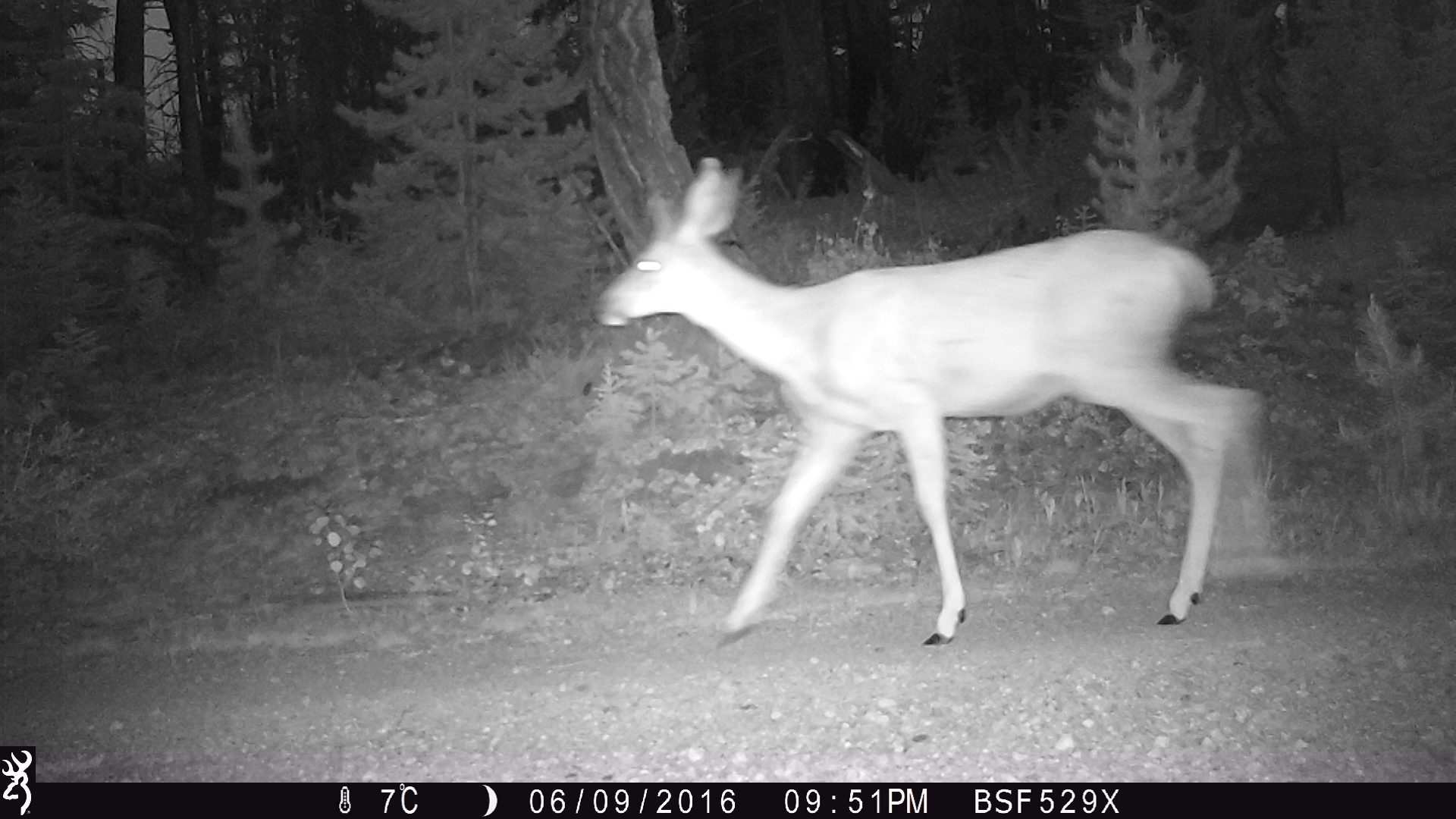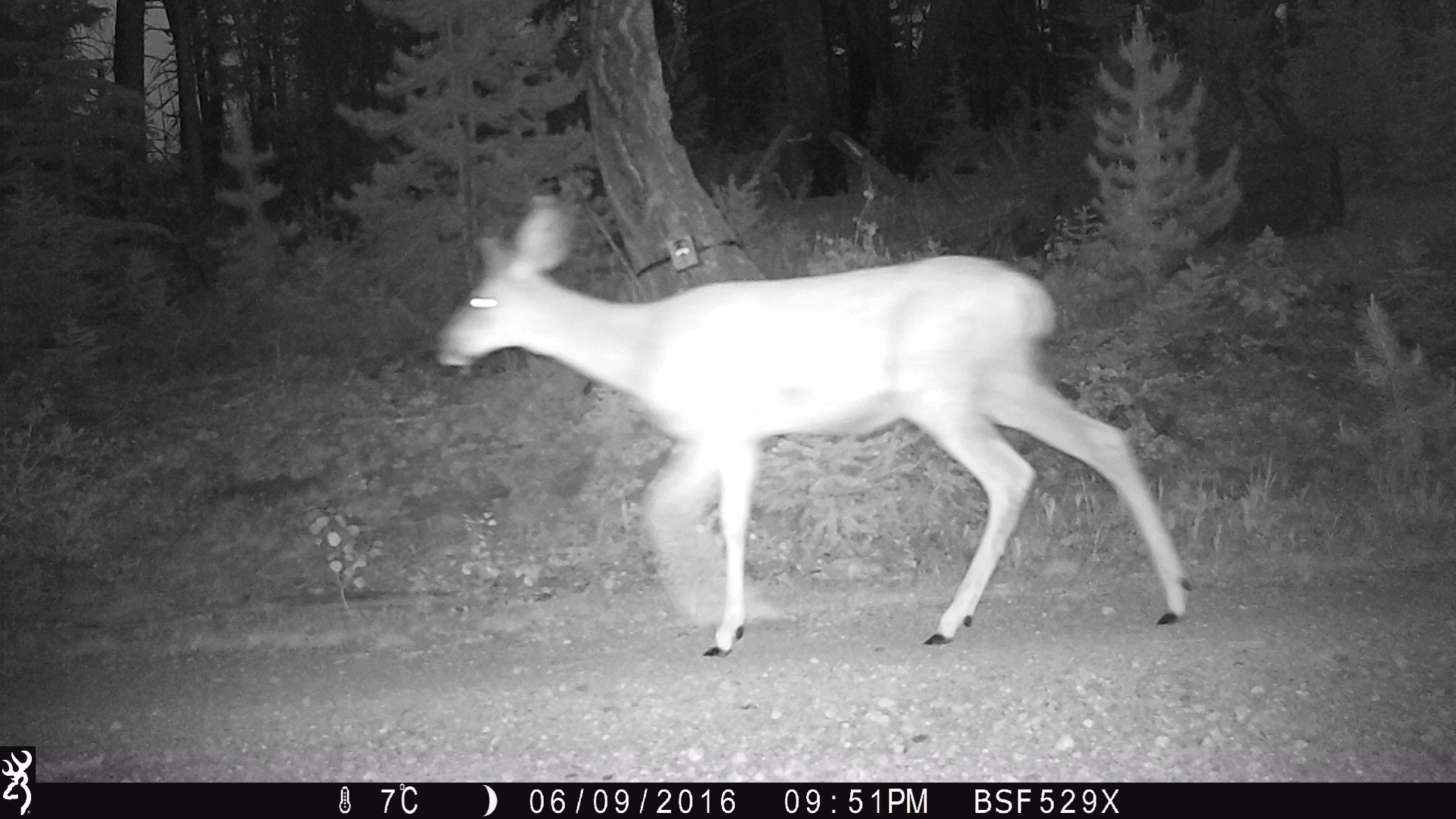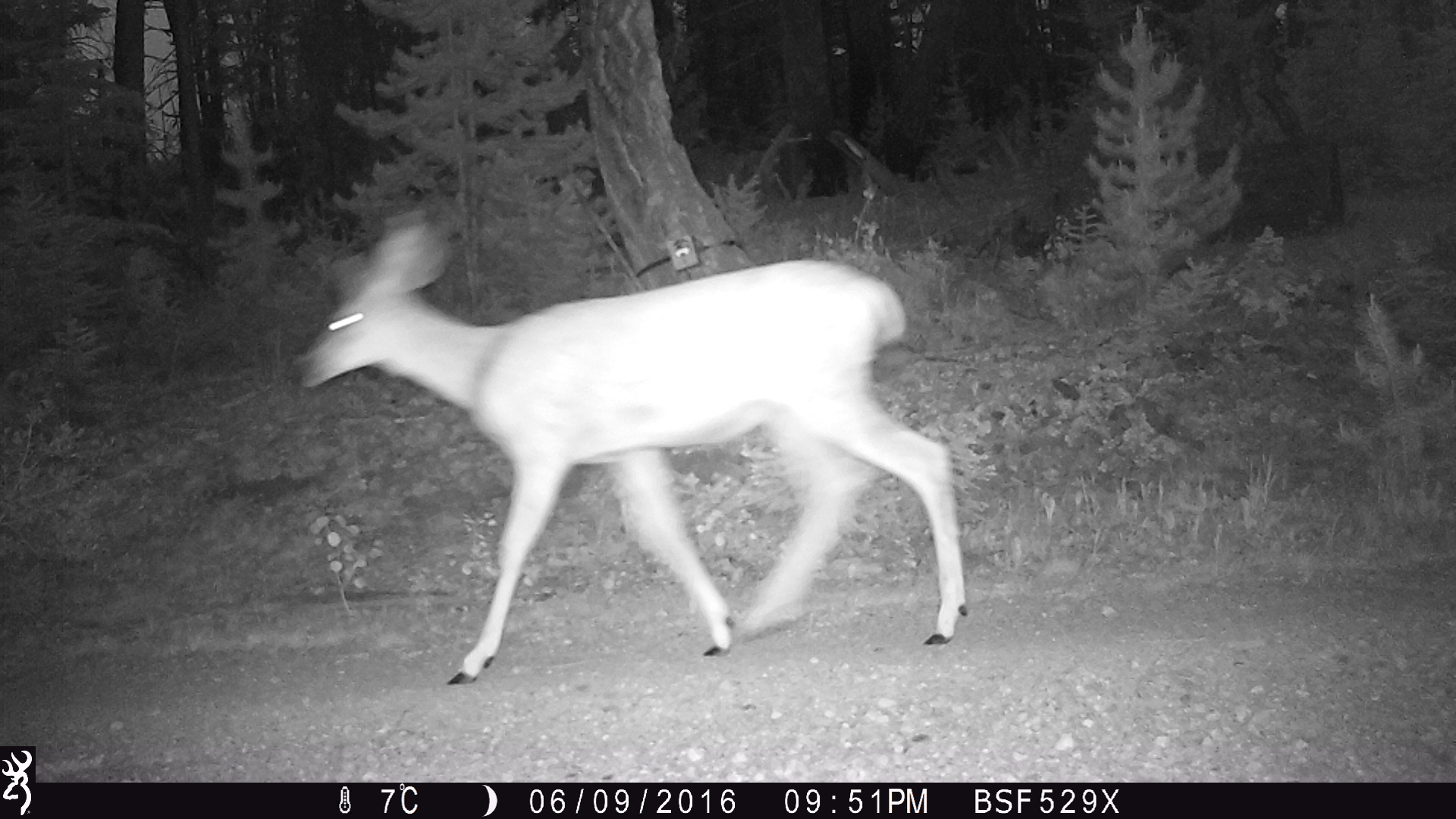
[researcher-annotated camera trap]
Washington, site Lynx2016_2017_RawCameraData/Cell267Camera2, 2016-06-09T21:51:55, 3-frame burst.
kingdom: Animalia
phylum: Chordata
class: Mammalia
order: Artiodactyla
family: Cervidae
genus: Odocoileus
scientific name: Odocoileus hemionus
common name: mule deer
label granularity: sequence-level